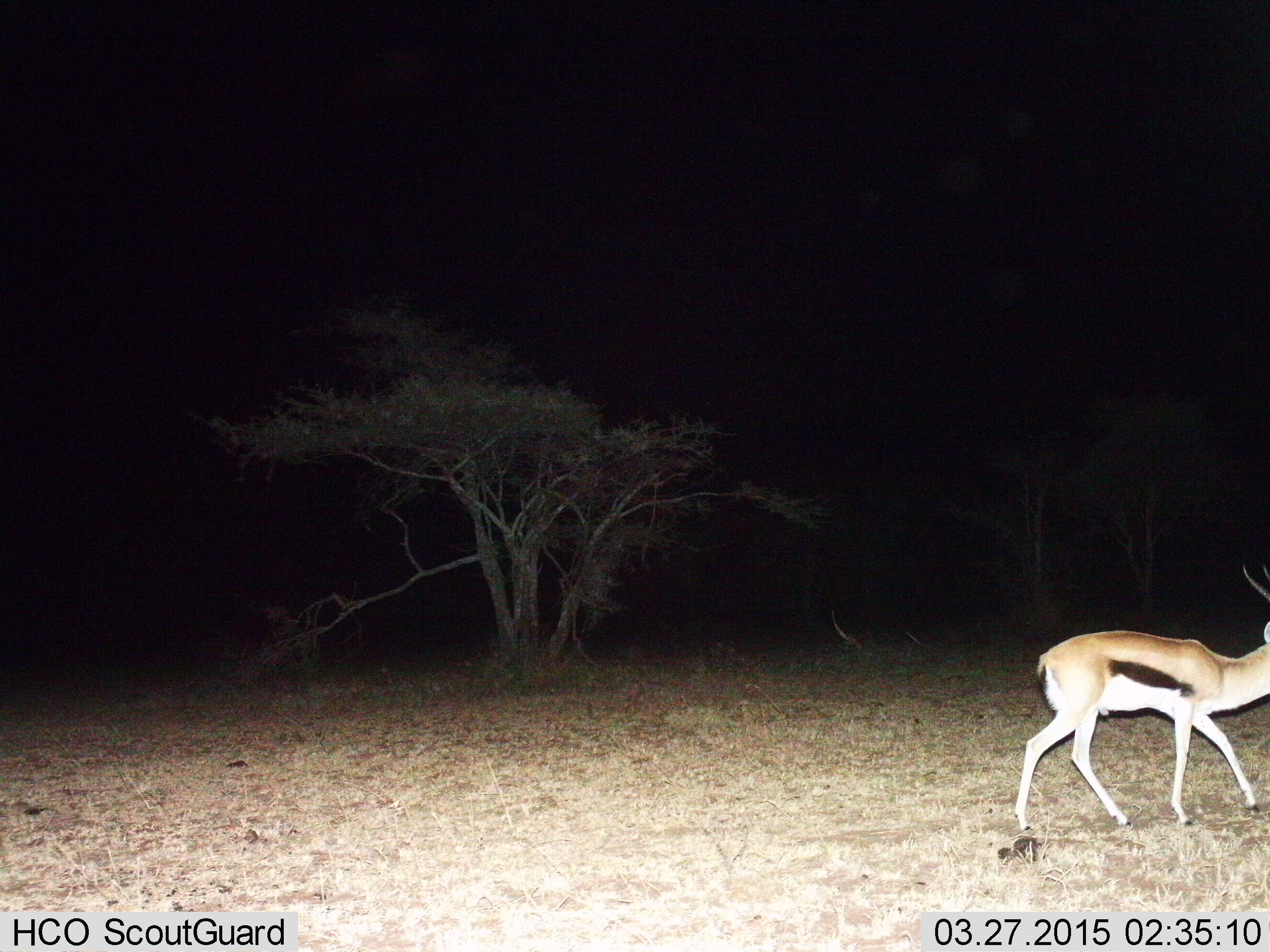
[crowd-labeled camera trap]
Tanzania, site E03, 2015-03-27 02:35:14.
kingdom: Animalia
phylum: Chordata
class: Mammalia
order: Artiodactyla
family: Bovidae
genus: Eudorcas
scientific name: Eudorcas thomsonii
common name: thomson's gazelle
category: gazellethomsons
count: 1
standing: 0%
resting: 0%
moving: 100%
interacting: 0%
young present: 0%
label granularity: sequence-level